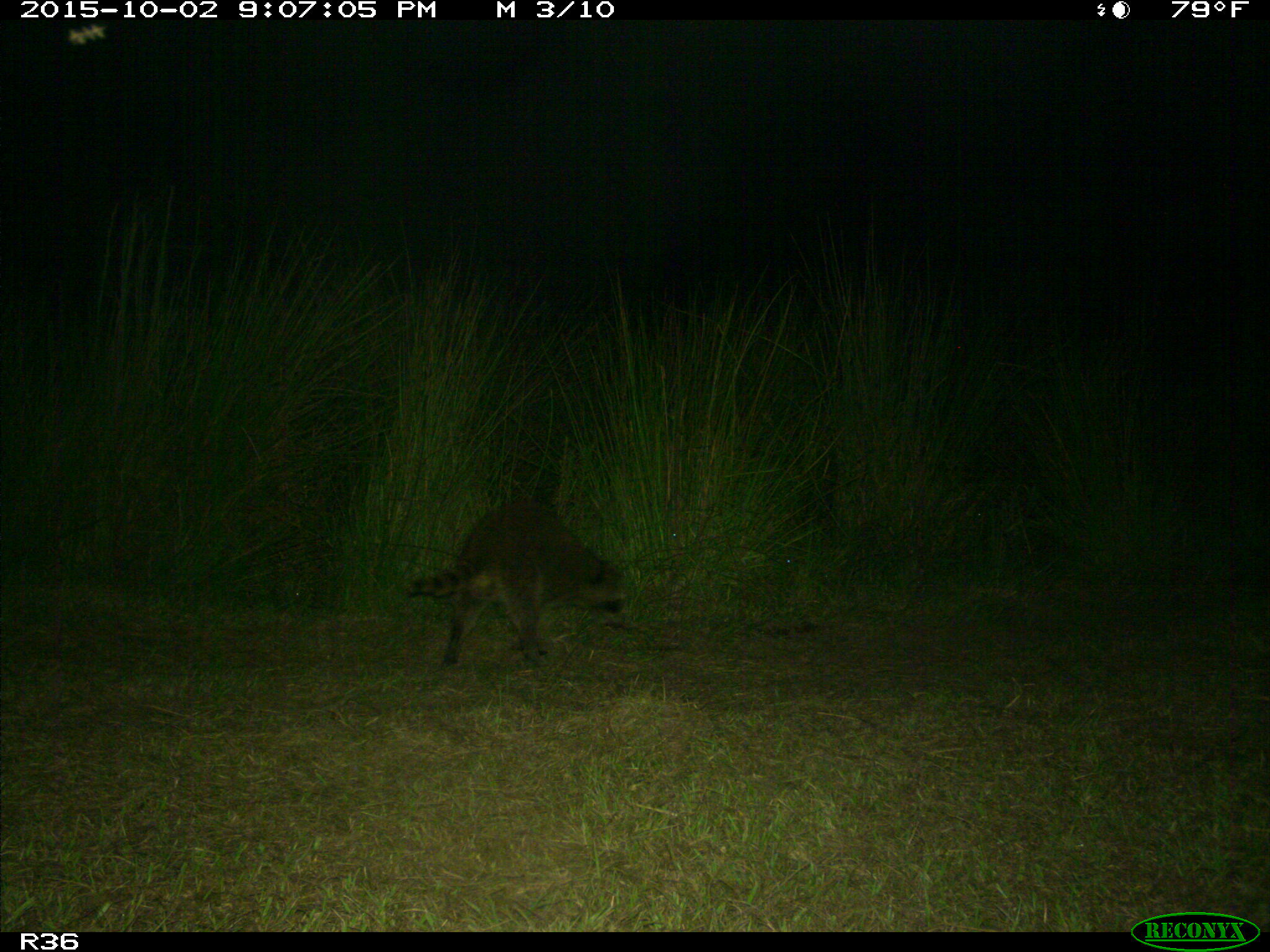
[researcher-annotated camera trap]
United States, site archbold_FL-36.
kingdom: Animalia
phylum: Chordata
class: Mammalia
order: Carnivora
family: Procyonidae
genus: Procyon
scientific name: Procyon lotor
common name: common raccoon